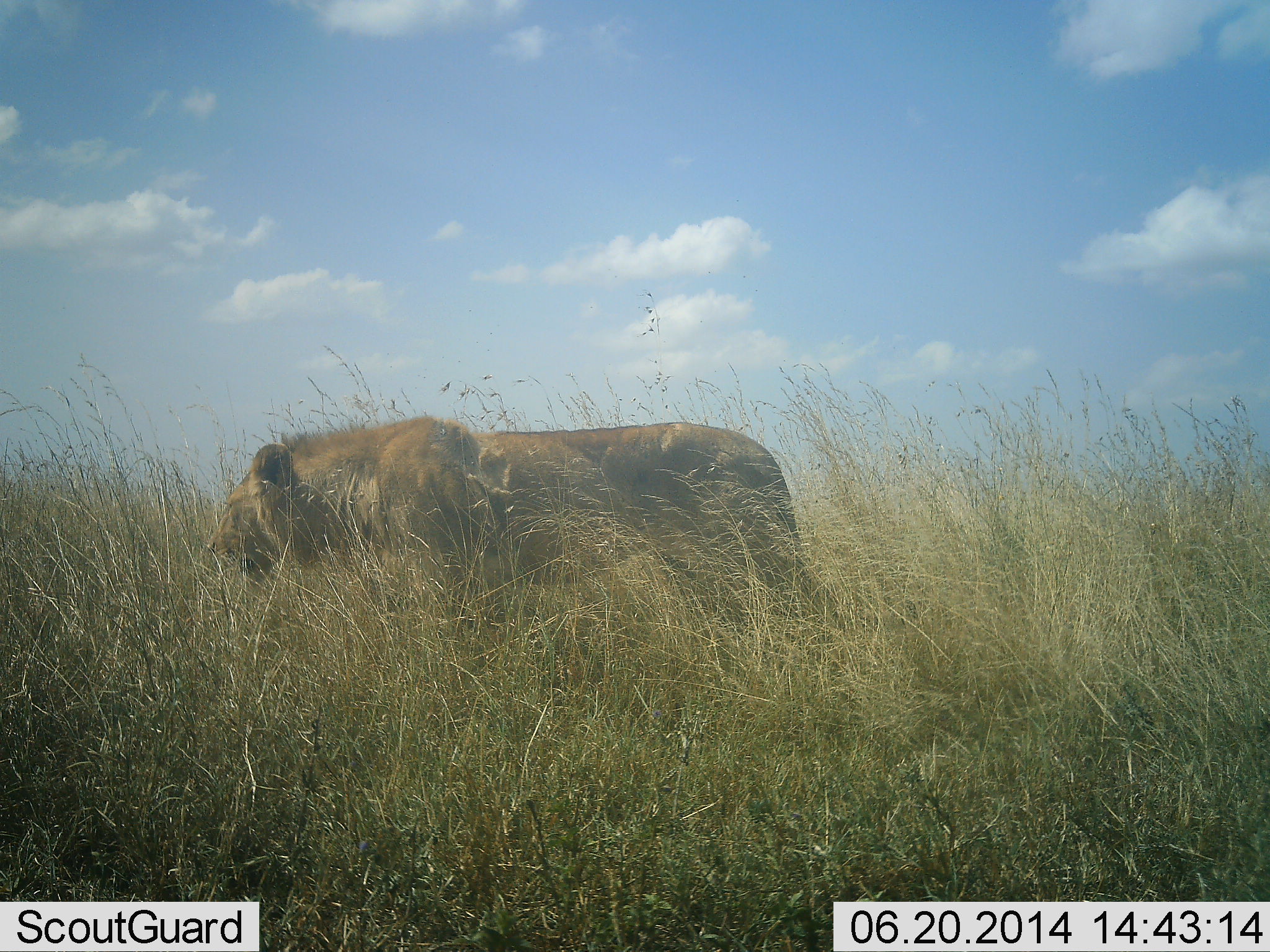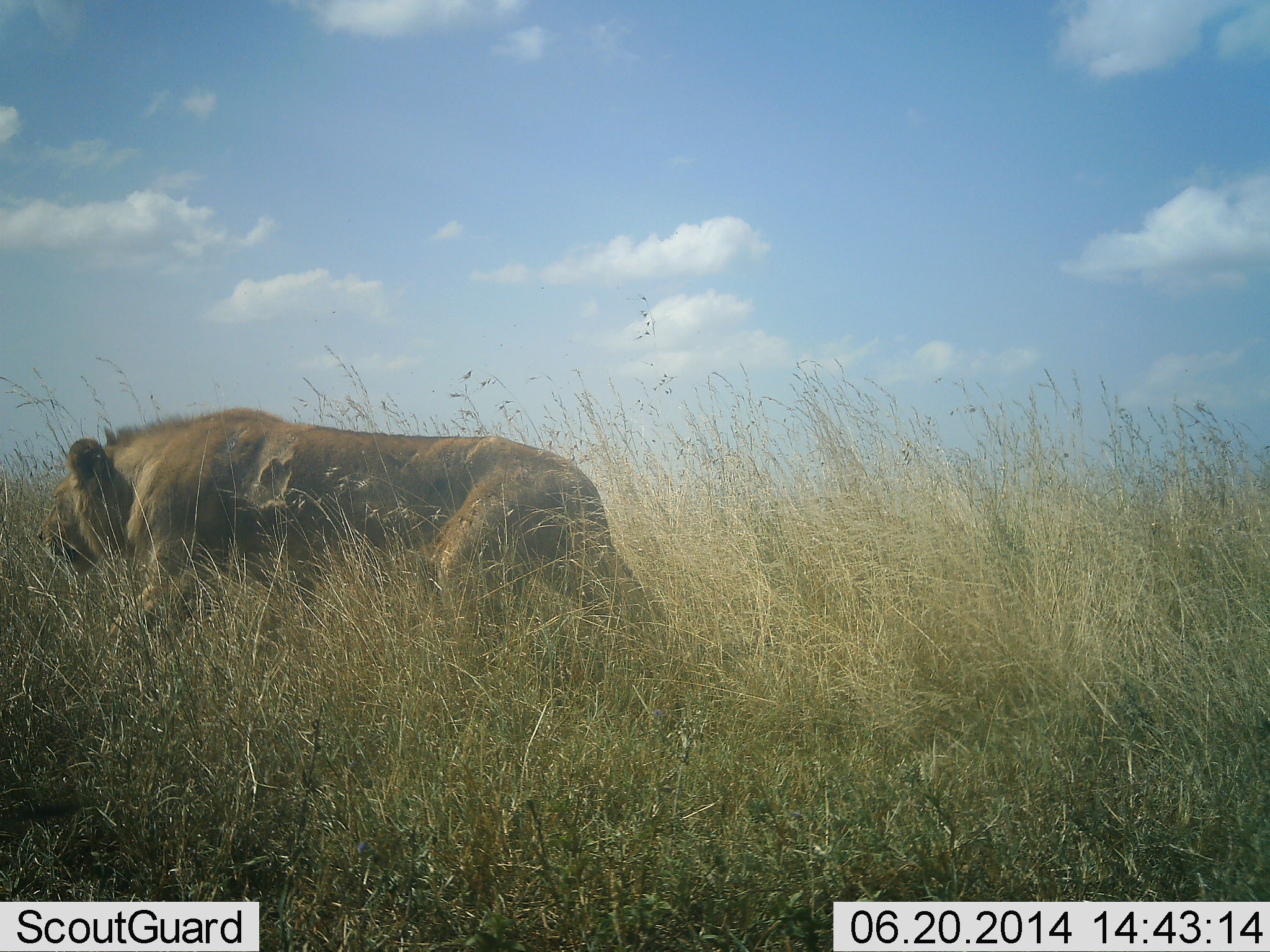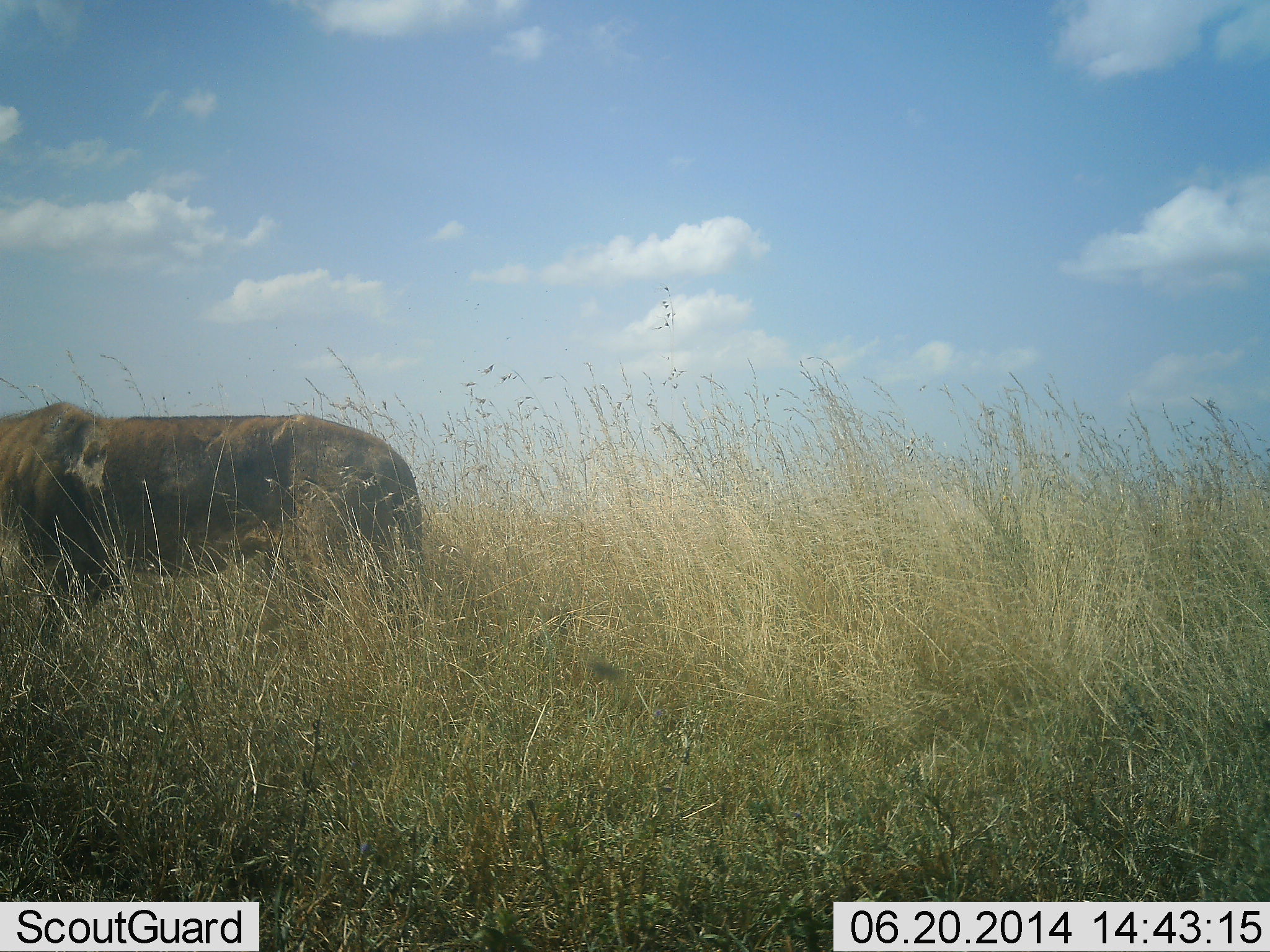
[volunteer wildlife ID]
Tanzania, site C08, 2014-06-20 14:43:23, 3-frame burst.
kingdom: Animalia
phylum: Chordata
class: Mammalia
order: Carnivora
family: Felidae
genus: Panthera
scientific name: Panthera leo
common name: lion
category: lionfemale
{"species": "lionfemale (lion) (Panthera leo)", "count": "1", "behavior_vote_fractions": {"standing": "0%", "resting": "0%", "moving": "100%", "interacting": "0%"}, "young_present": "0%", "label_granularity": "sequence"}